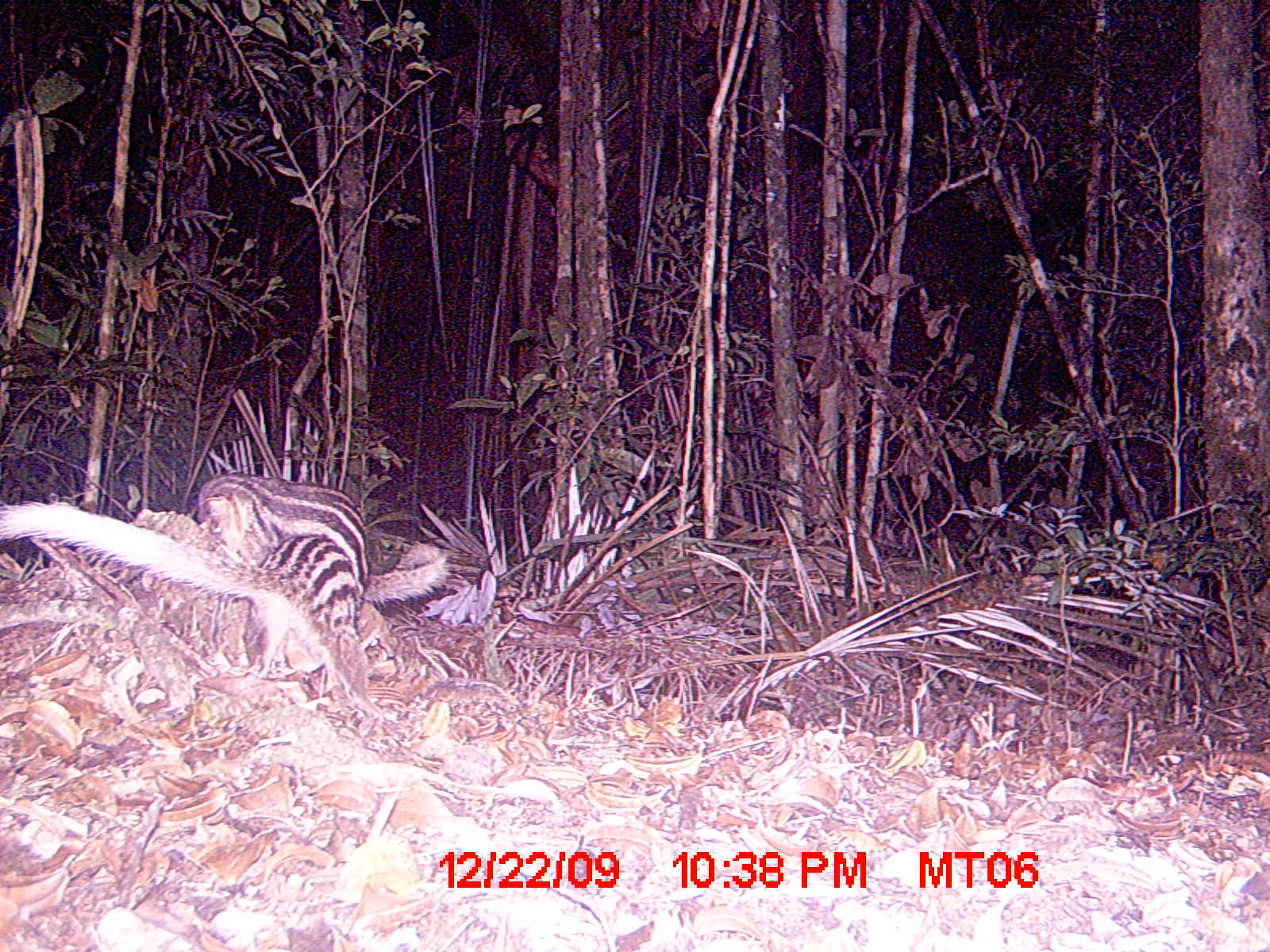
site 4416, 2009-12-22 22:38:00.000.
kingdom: Animalia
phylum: Chordata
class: Mammalia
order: Carnivora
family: Eupleridae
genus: Galidictis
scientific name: Galidictis fasciata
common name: broad-striped vontsira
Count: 2.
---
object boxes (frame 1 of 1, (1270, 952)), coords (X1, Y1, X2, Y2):
galidictis fasciata: (0, 484, 384, 675); (179, 465, 448, 715)